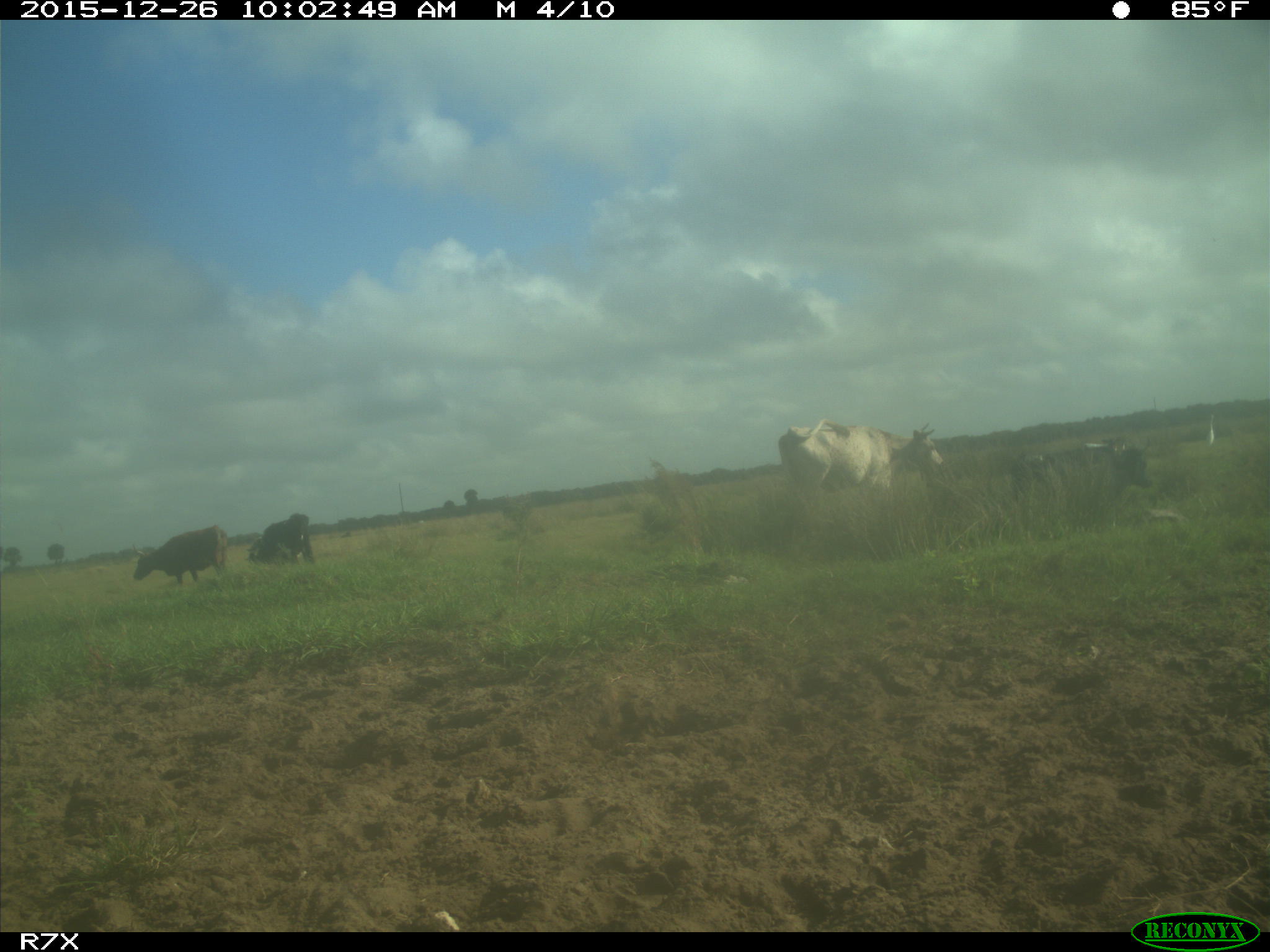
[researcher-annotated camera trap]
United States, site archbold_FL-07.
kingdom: Animalia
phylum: Chordata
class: Mammalia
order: Artiodactyla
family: Bovidae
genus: Bos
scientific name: Bos taurus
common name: domestic cow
Bos taurus (domestic cow).